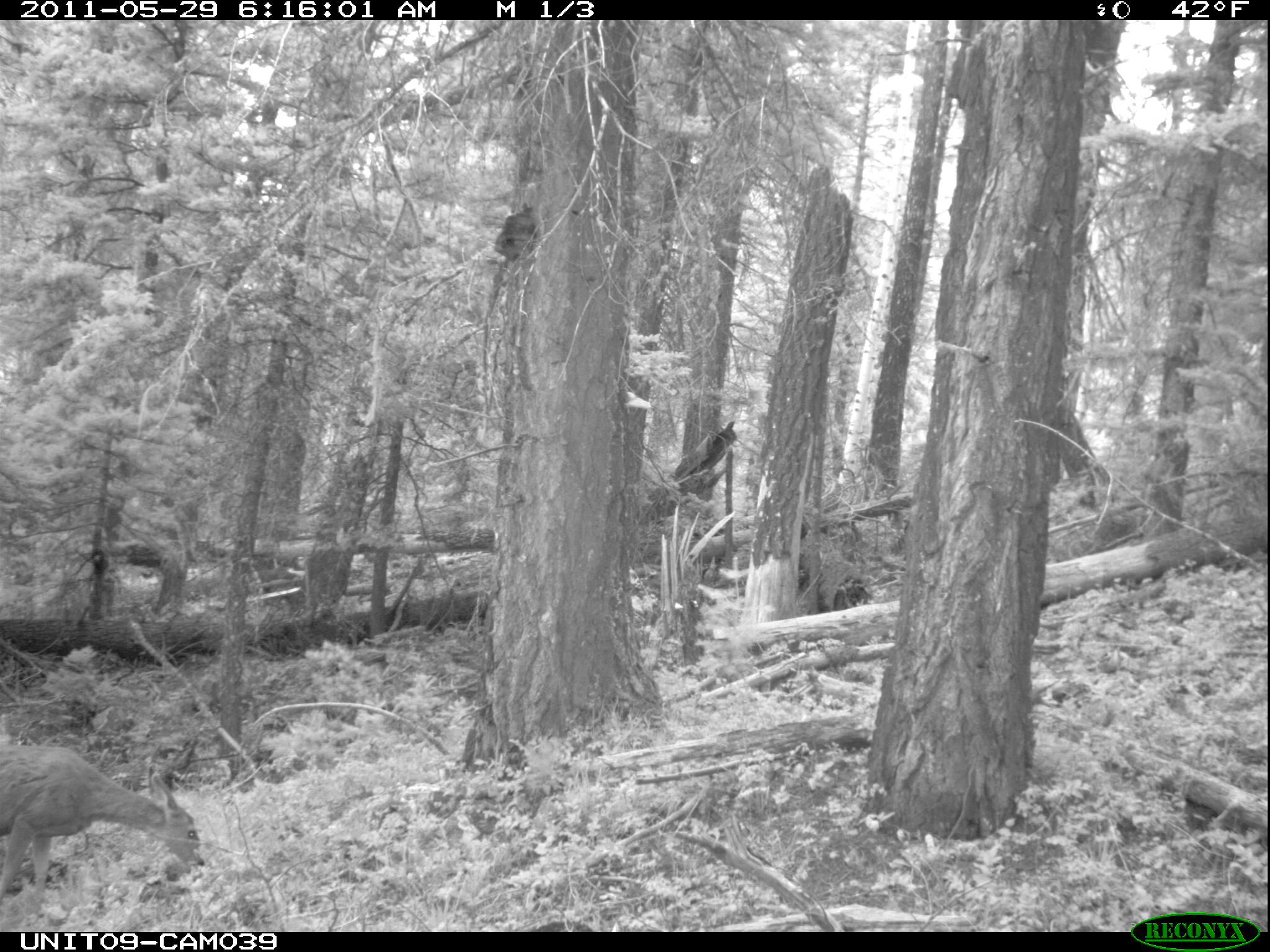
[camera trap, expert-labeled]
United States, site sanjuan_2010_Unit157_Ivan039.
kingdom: Animalia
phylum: Chordata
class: Mammalia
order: Artiodactyla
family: Cervidae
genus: Odocoileus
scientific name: Odocoileus hemionus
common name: mule deer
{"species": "Odocoileus hemionus (mule deer)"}